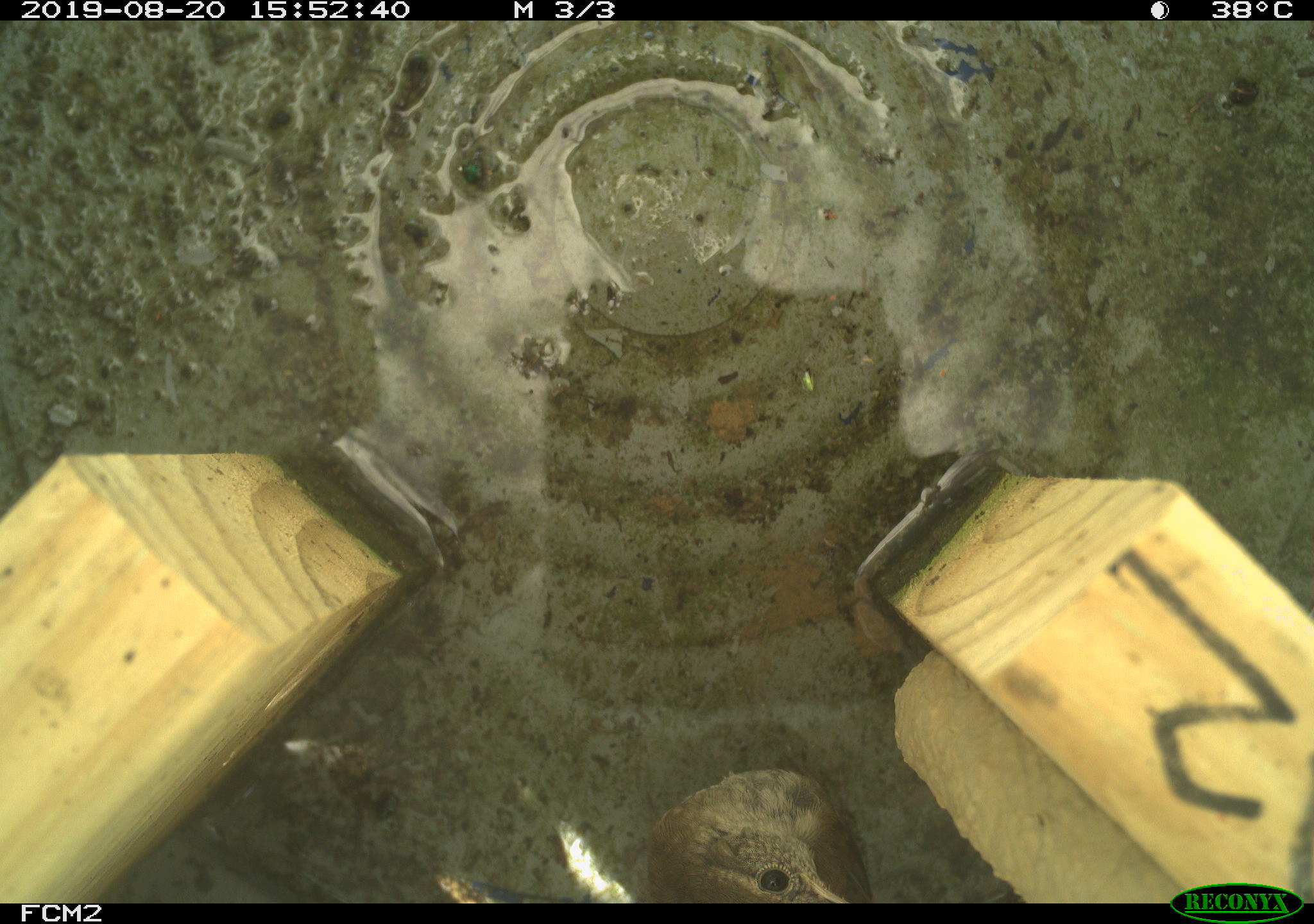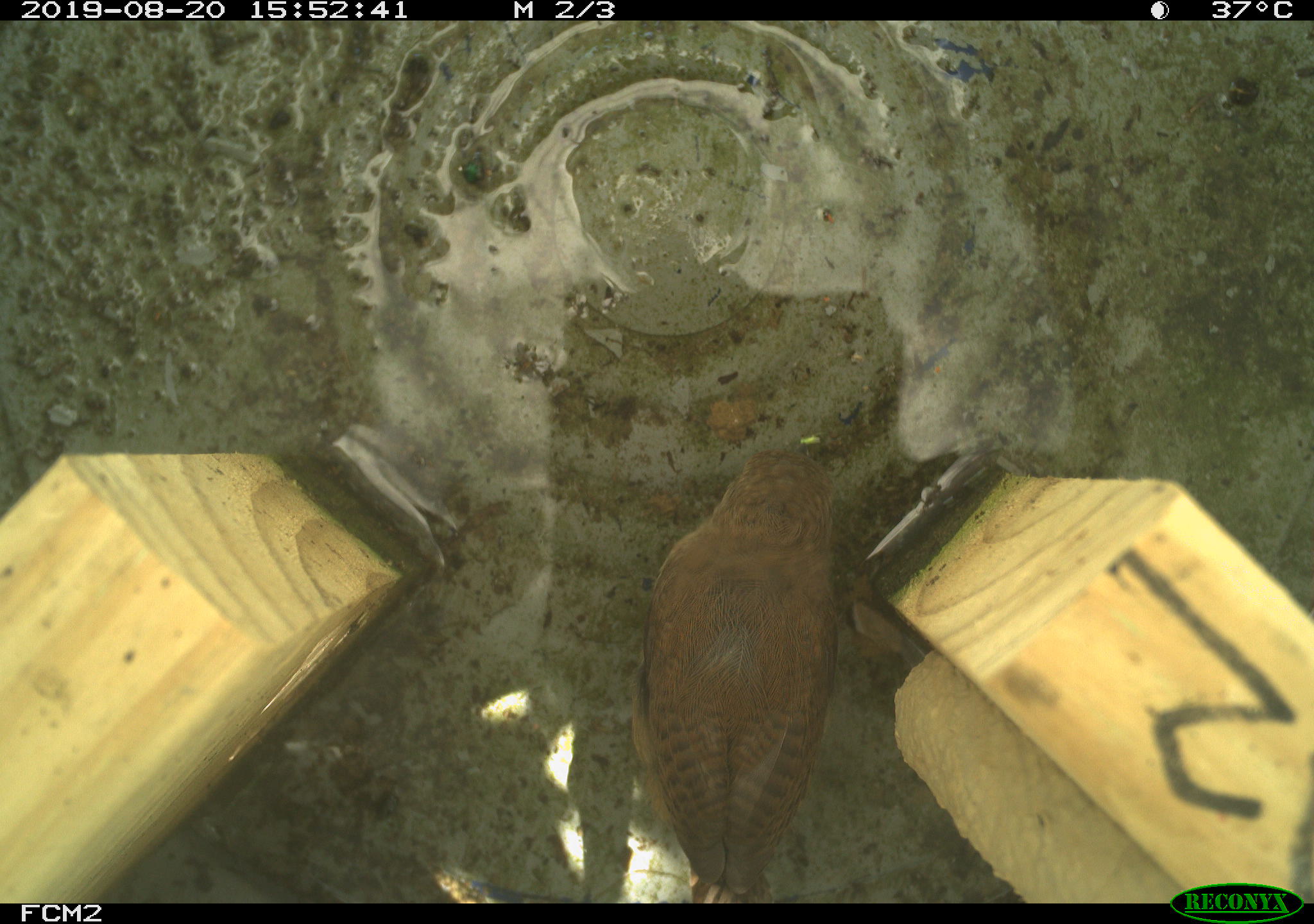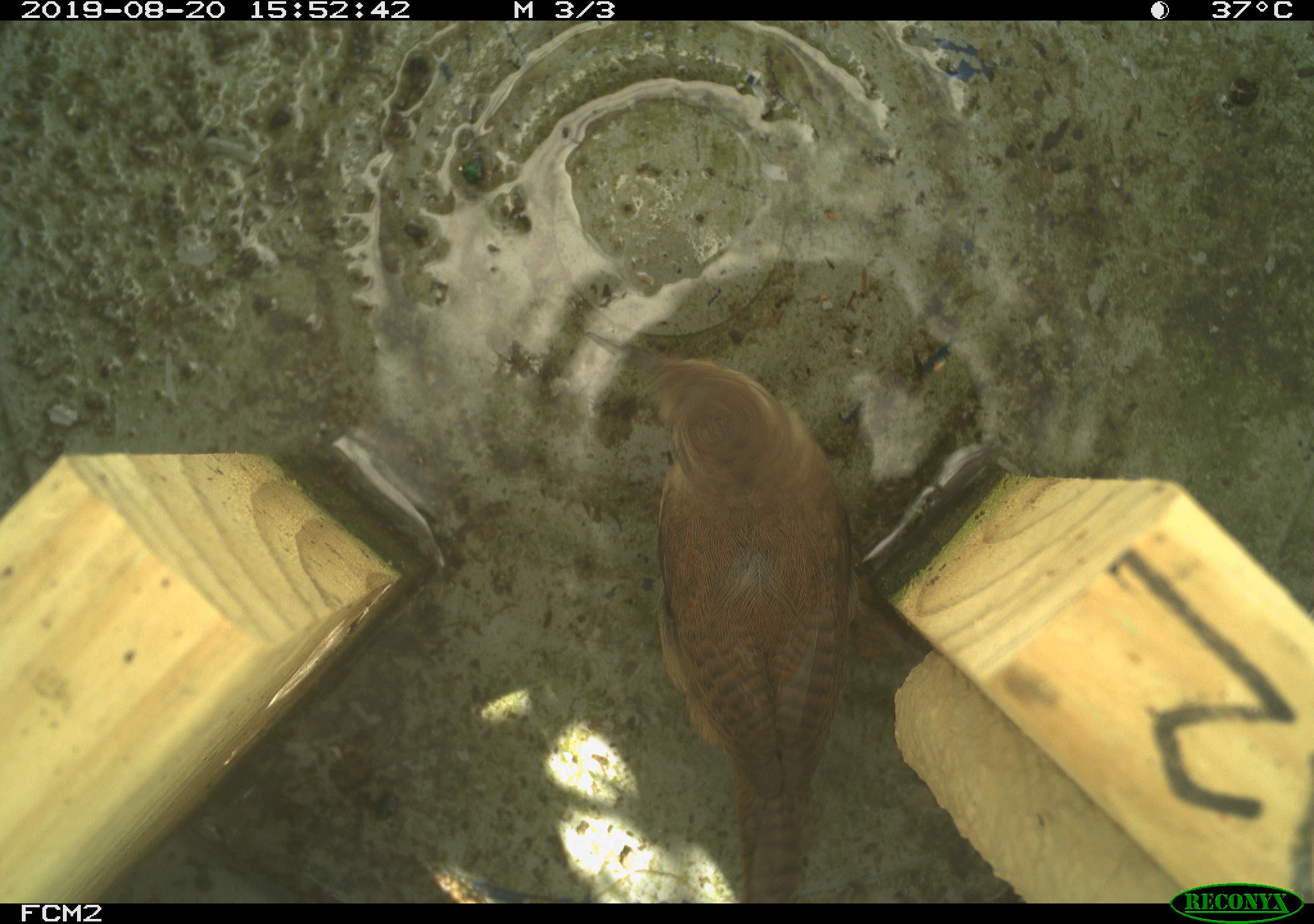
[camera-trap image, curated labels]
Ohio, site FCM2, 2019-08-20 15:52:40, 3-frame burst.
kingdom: Animalia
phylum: Chordata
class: Aves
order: Passeriformes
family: Troglodytidae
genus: Troglodytes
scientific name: Troglodytes aedon aedon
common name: northern house wren